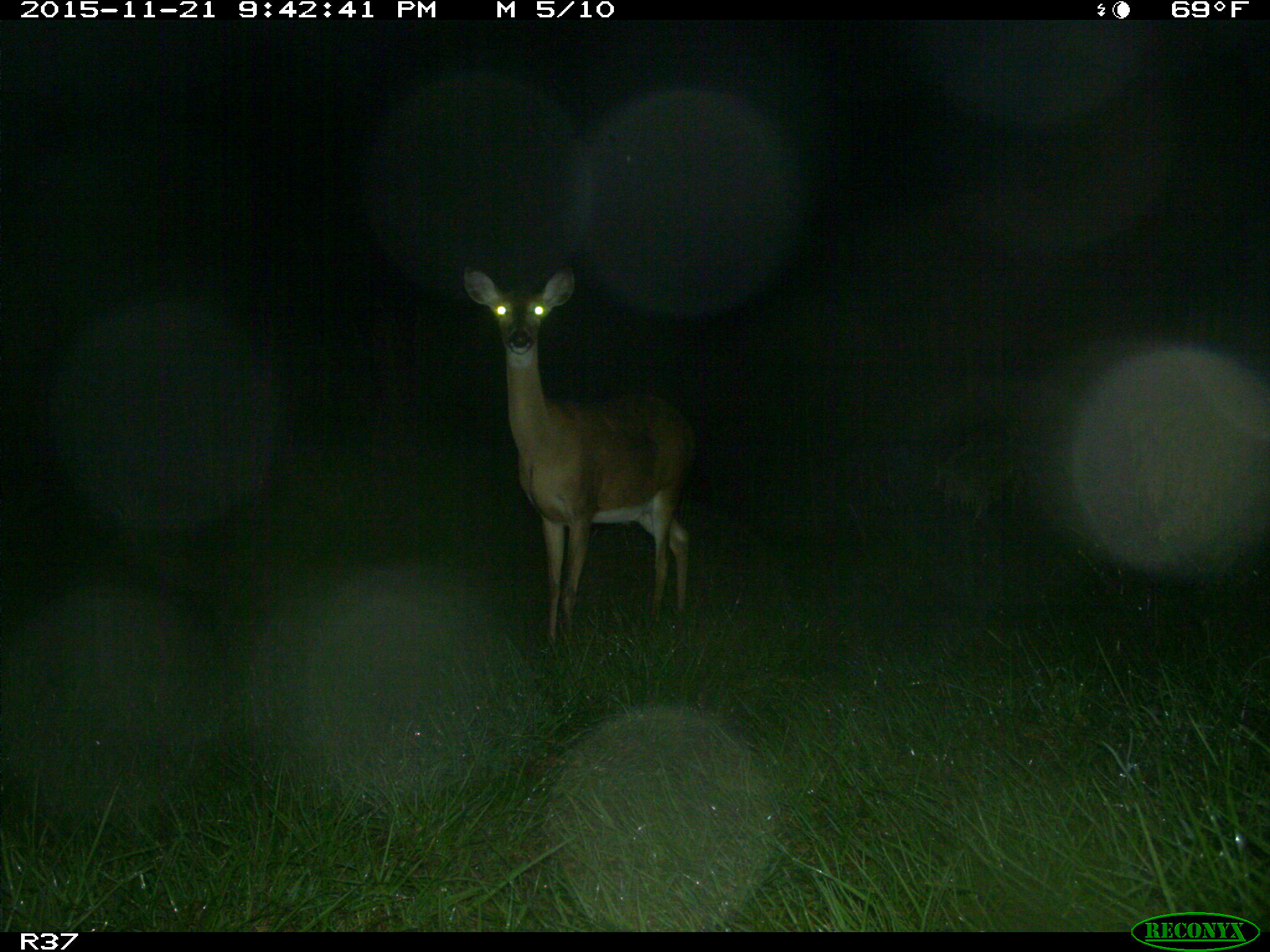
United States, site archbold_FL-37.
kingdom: Animalia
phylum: Chordata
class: Mammalia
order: Artiodactyla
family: Cervidae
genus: Odocoileus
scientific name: Odocoileus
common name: deer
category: unidentified deer